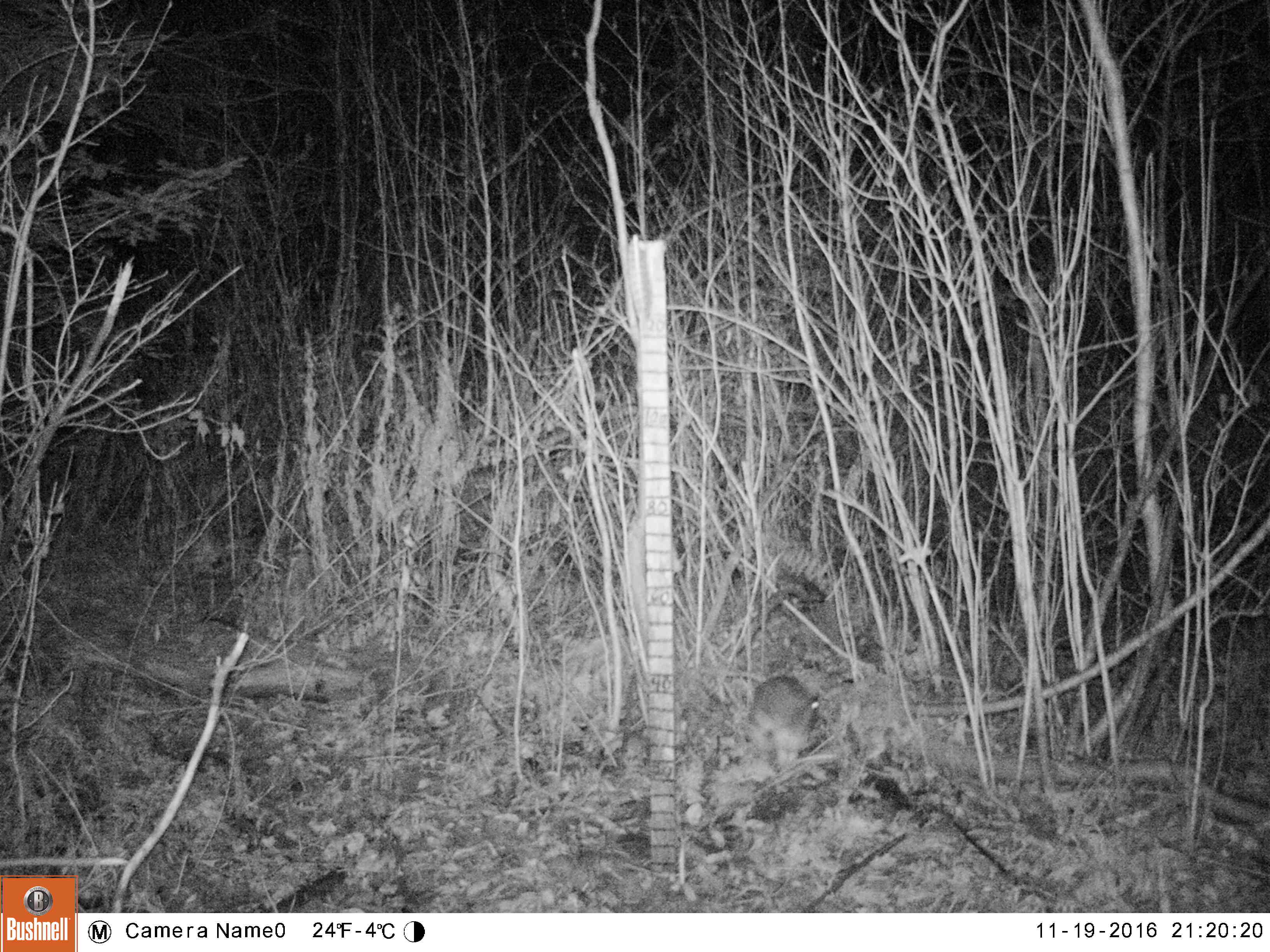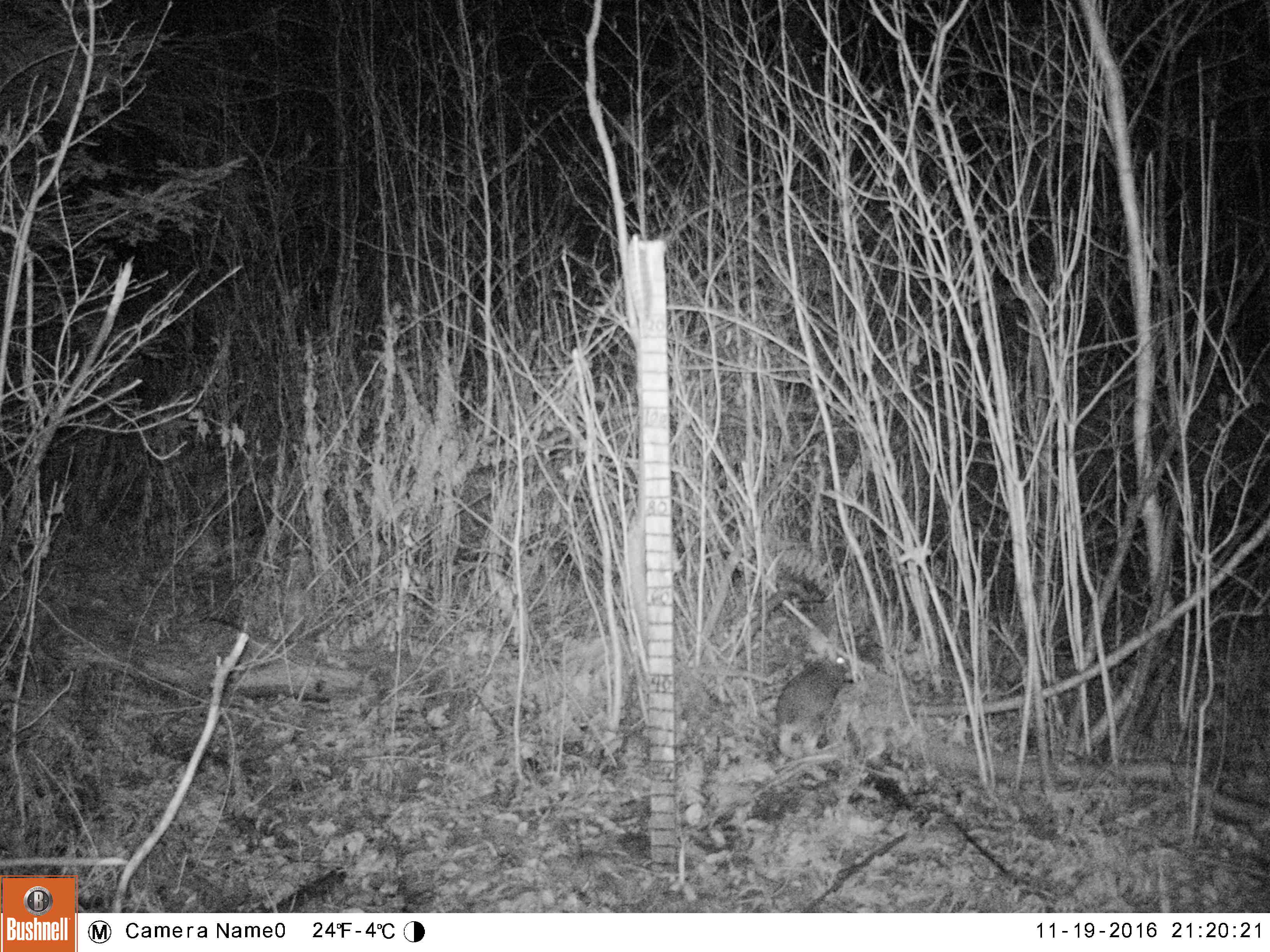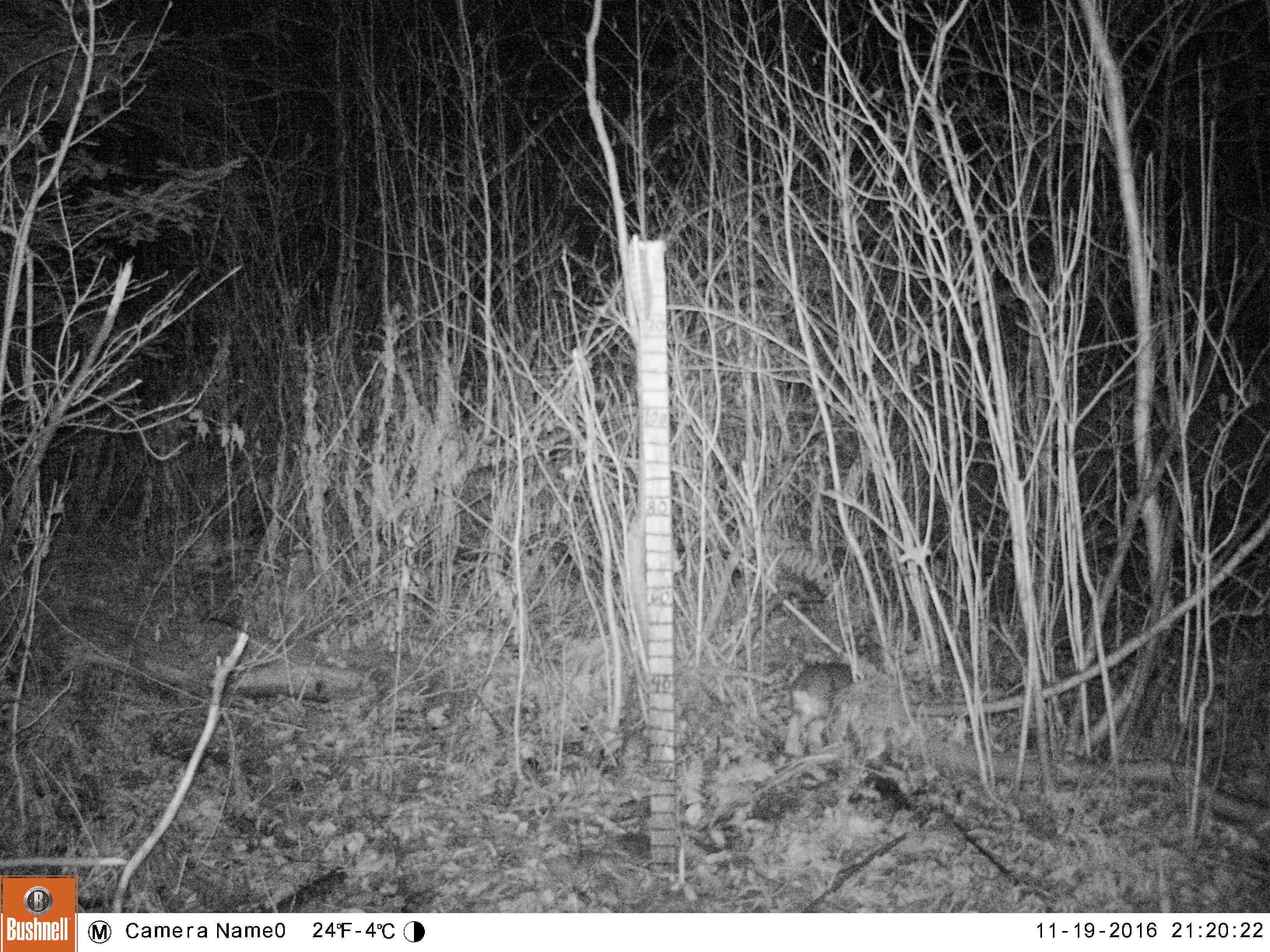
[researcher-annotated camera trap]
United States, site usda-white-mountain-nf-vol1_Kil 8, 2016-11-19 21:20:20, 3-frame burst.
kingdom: Animalia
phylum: Chordata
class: Mammalia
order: Lagomorpha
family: Leporidae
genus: Lepus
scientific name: Lepus americanus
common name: snowshoe hare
Snowshoe hare (Lepus americanus).